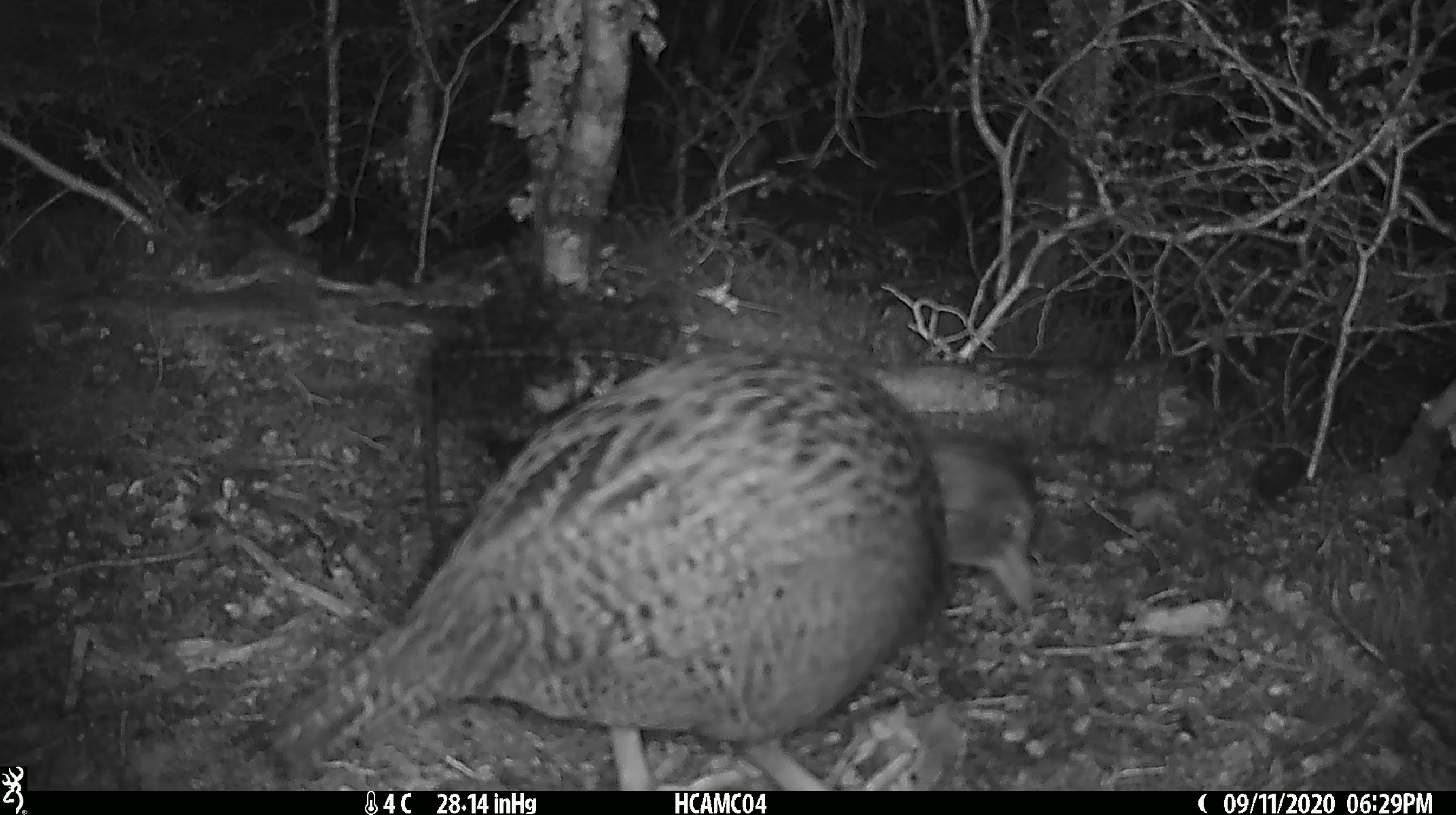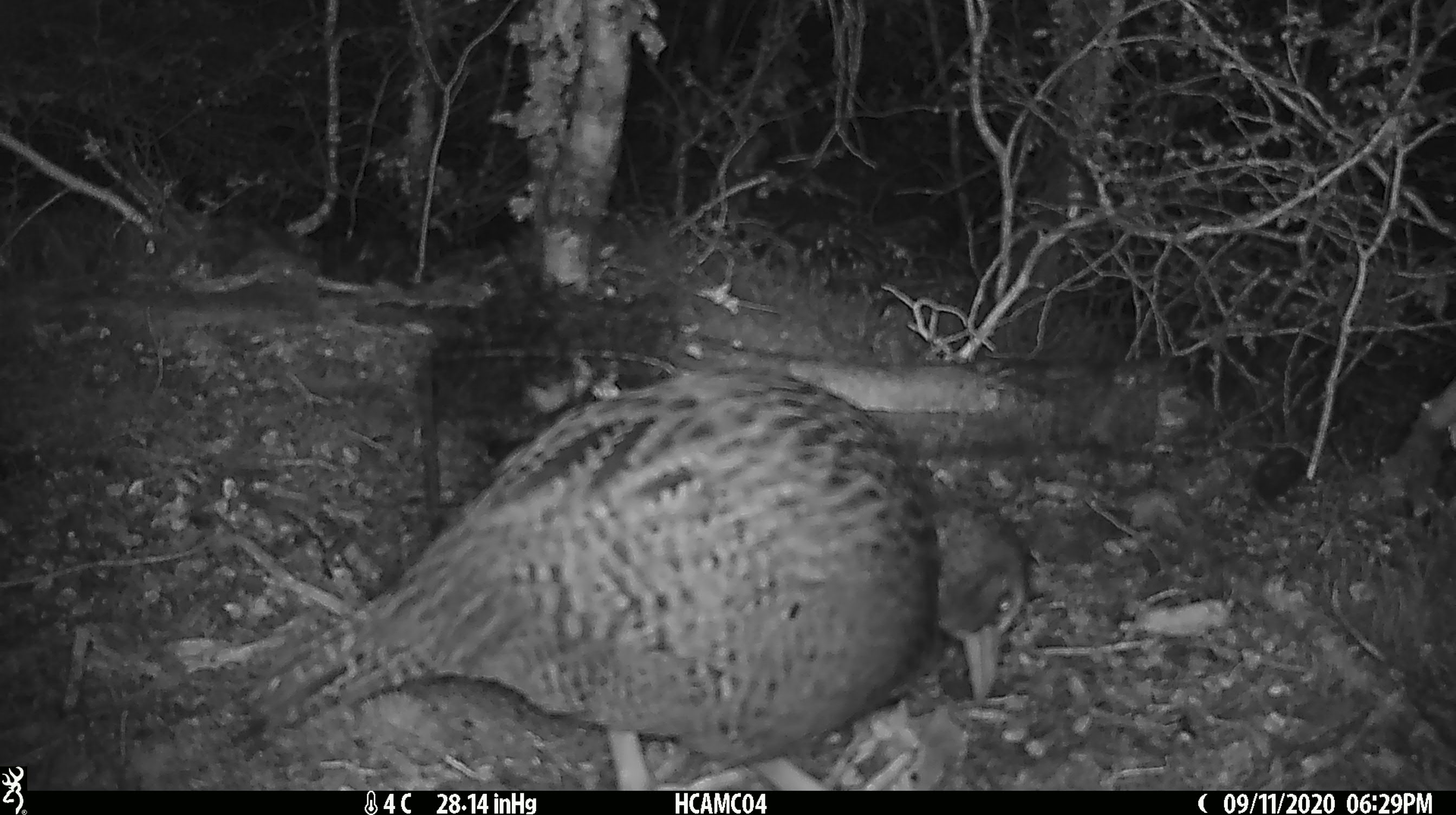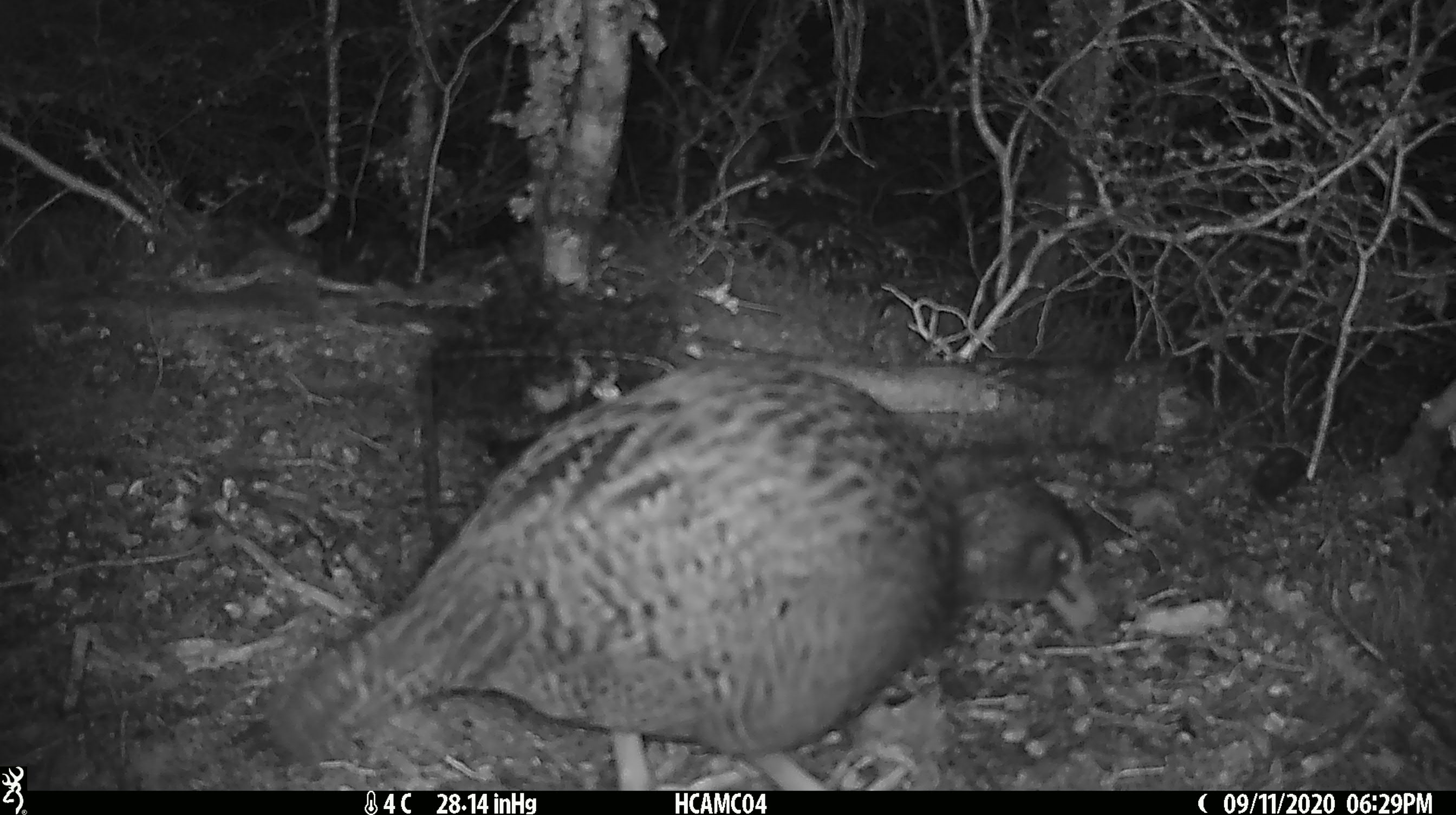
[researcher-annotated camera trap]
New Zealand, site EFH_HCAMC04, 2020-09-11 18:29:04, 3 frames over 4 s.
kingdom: Animalia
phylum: Chordata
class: Aves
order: Gruiformes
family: Rallidae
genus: Gallirallus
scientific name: Gallirallus australis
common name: weka